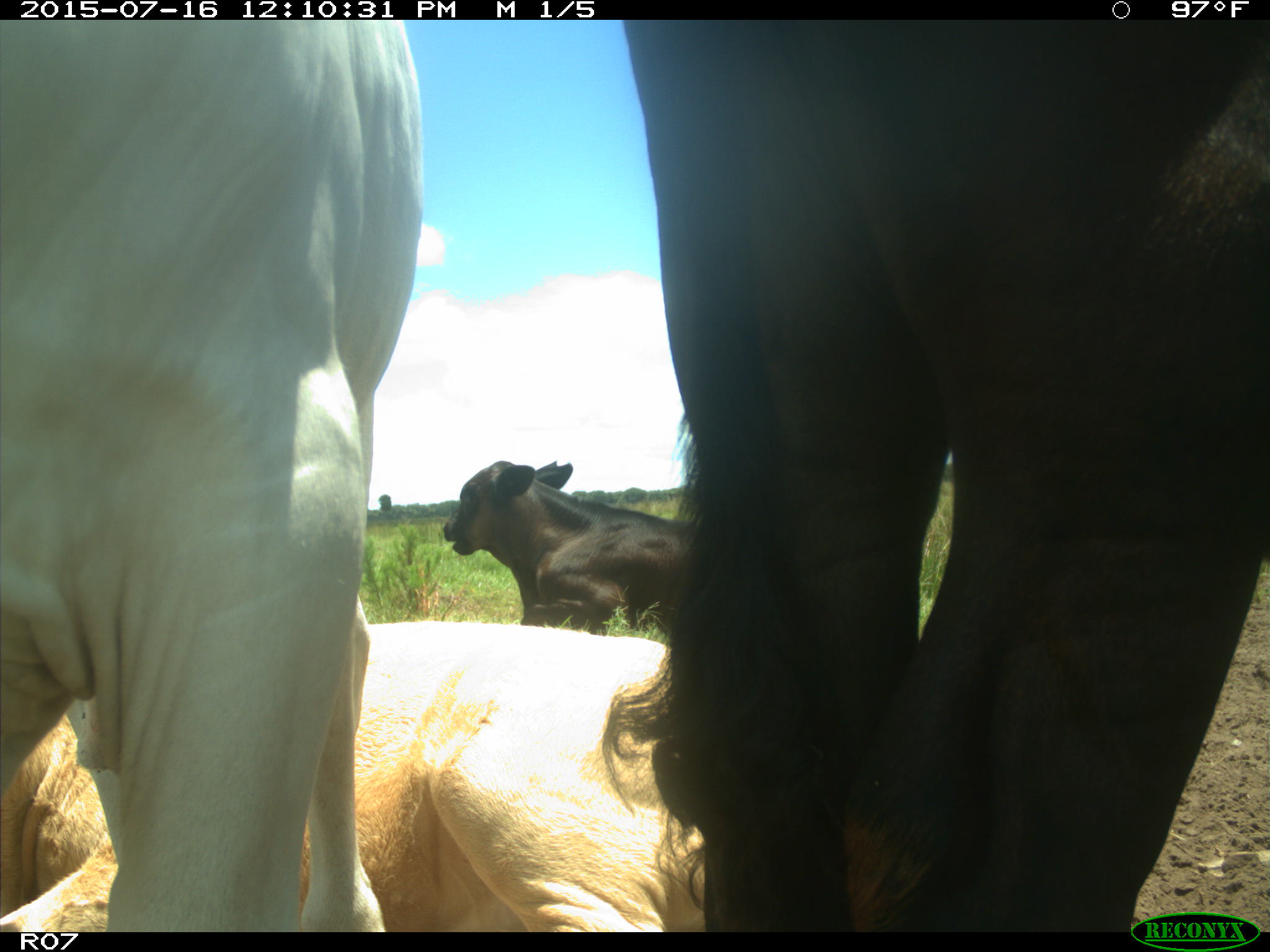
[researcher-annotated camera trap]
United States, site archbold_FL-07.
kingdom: Animalia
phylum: Chordata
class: Mammalia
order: Artiodactyla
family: Bovidae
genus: Bos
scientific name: Bos taurus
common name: domestic cow